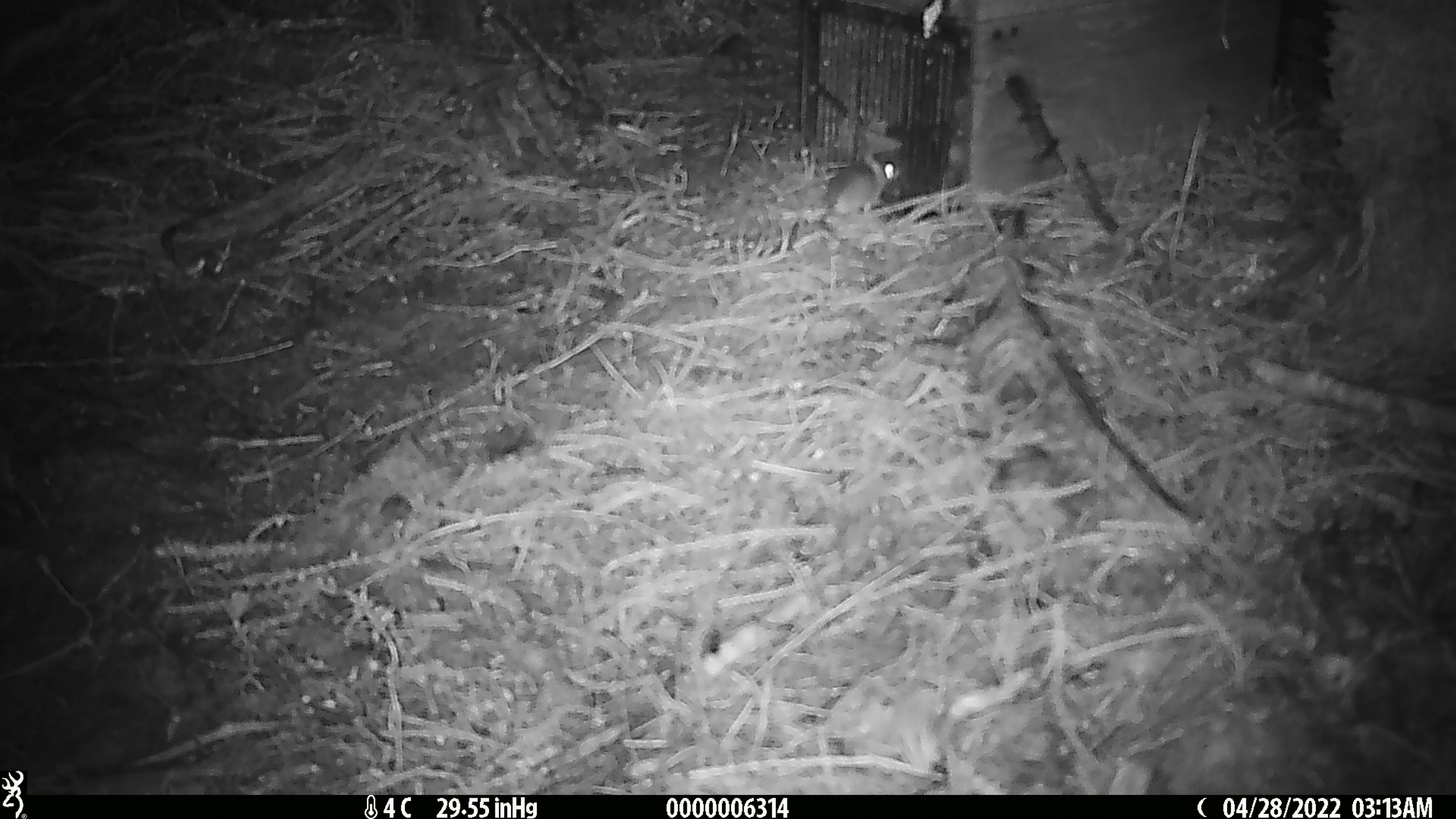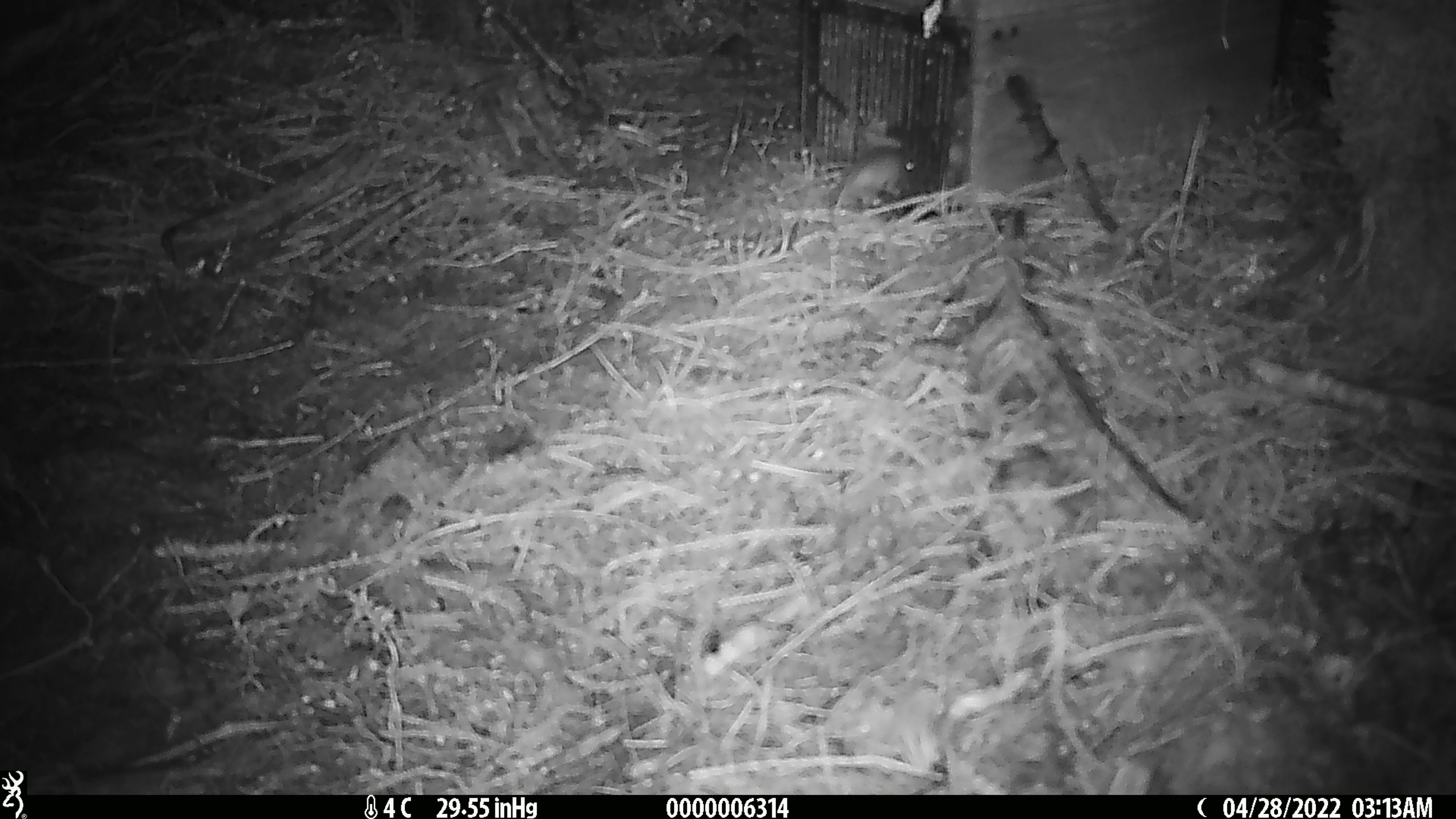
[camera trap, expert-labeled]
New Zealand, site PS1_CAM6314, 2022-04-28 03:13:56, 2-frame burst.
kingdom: Animalia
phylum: Chordata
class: Mammalia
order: Rodentia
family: Muridae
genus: Mus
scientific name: Mus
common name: mouse